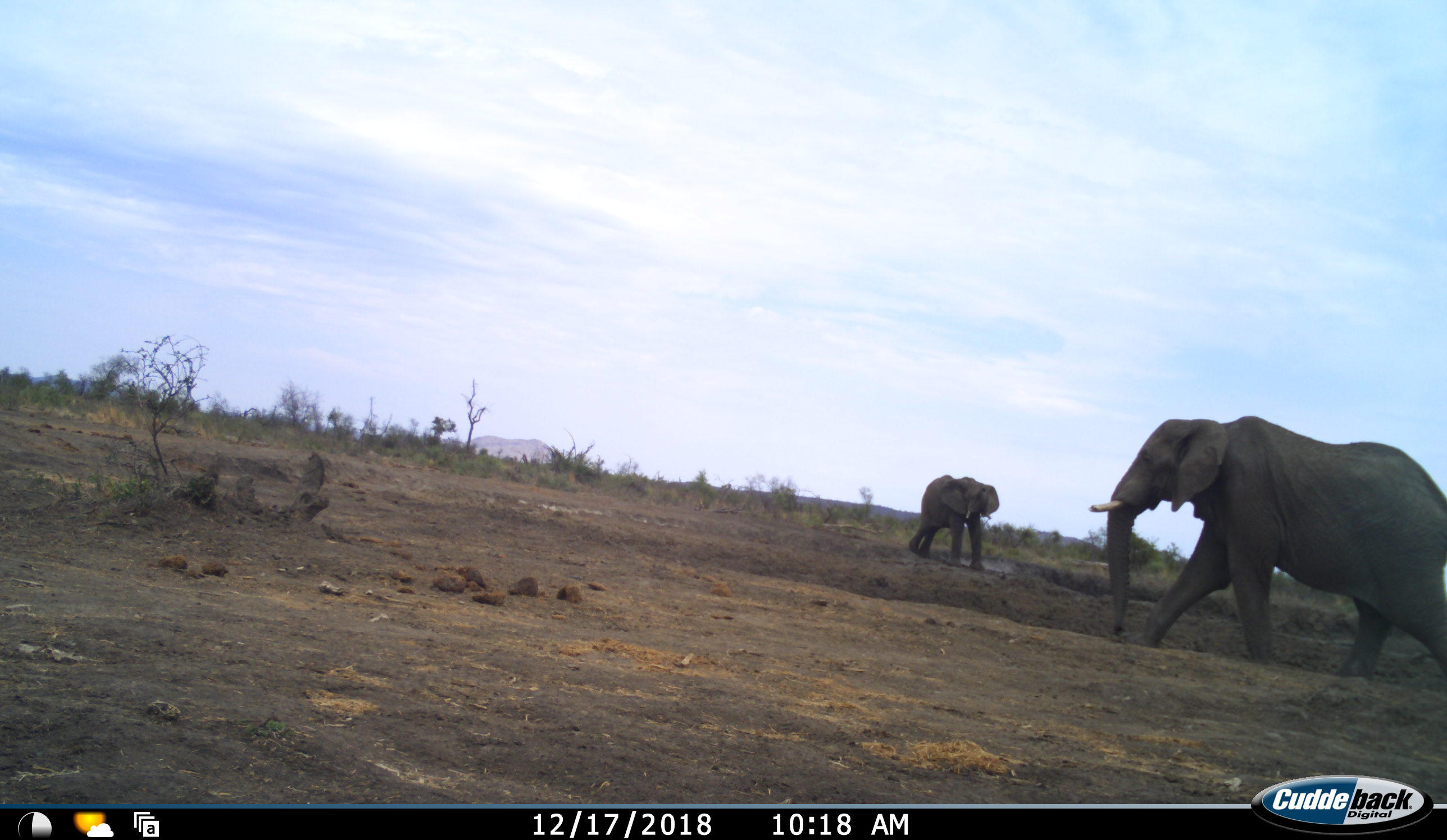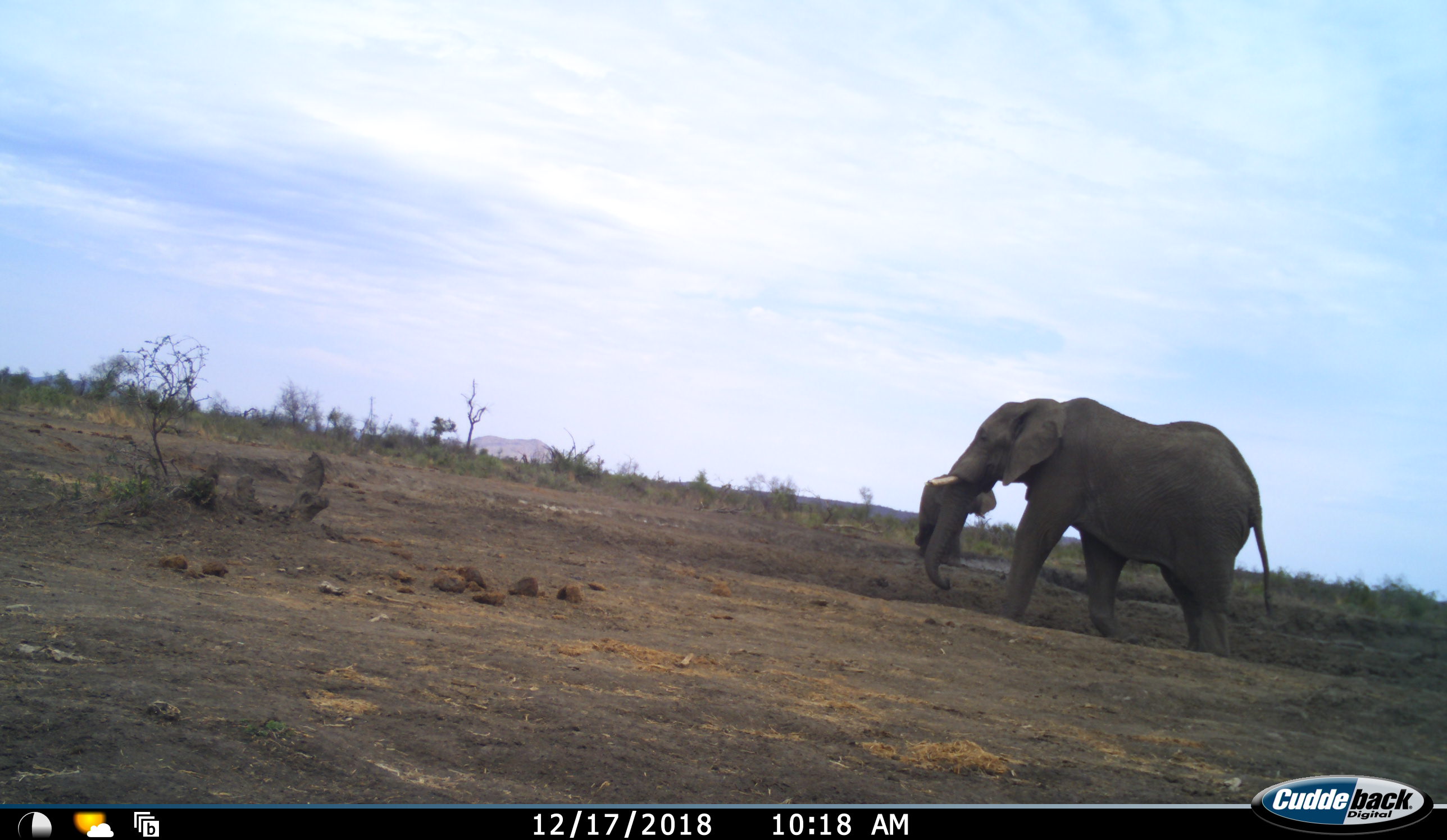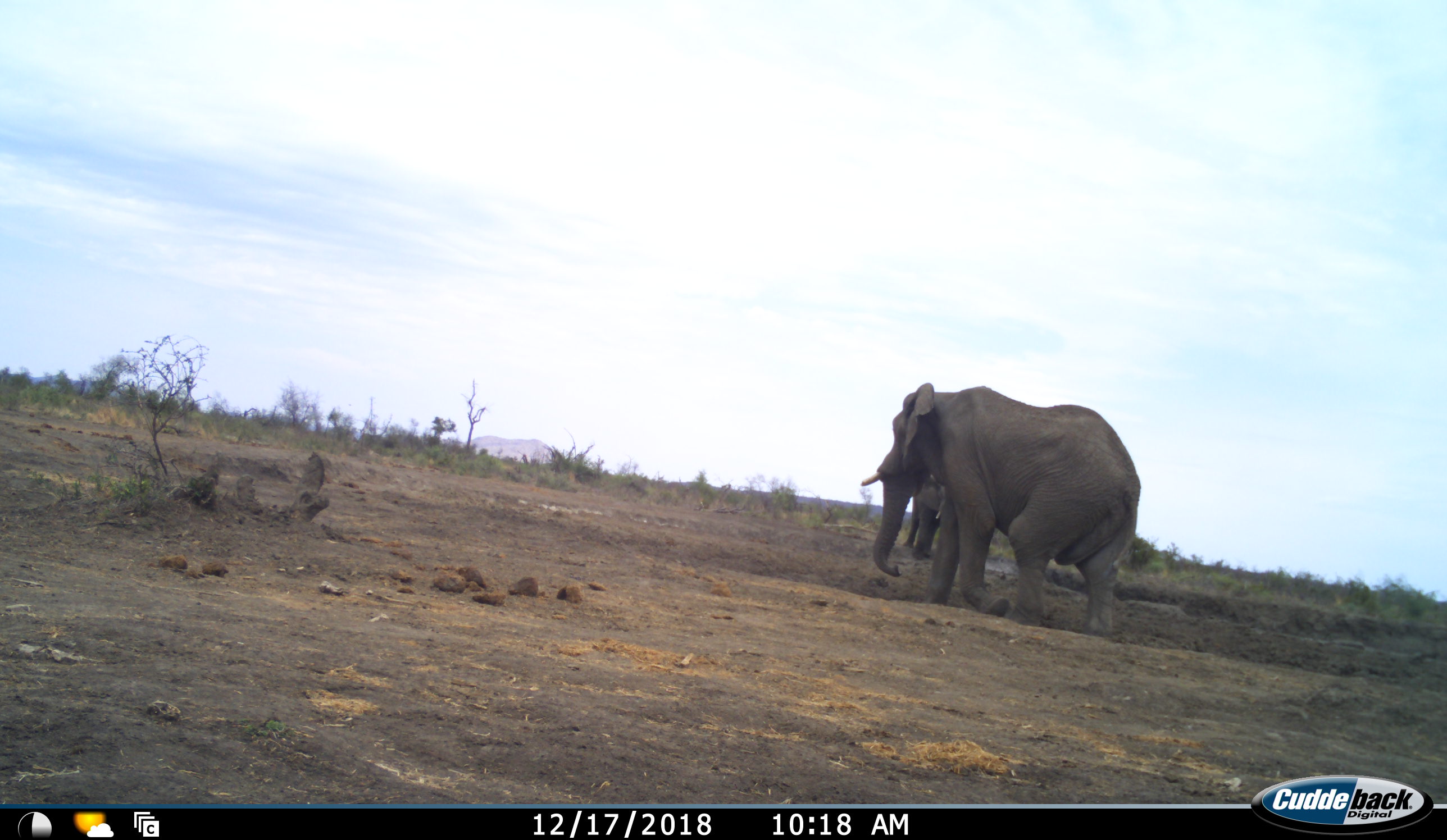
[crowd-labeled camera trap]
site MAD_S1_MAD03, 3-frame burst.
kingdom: Animalia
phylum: Chordata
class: Mammalia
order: Proboscidea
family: Elephantidae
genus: Loxodonta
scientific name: Loxodonta africana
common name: african bush elephant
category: elephant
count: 2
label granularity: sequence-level